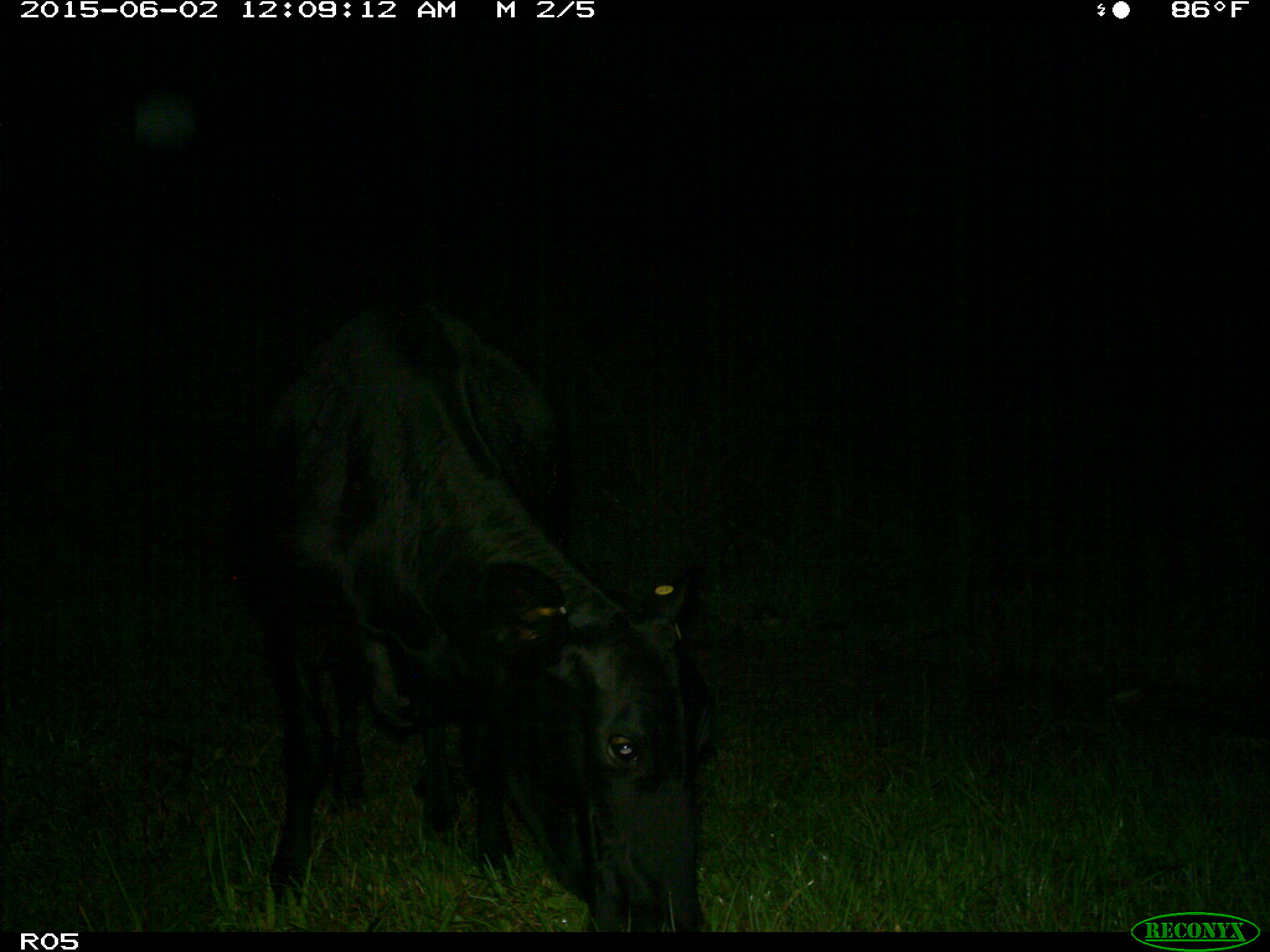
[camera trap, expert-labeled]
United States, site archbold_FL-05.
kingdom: Animalia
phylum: Chordata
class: Mammalia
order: Artiodactyla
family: Bovidae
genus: Bos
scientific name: Bos taurus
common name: domestic cow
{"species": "Bos taurus (domestic cow)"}